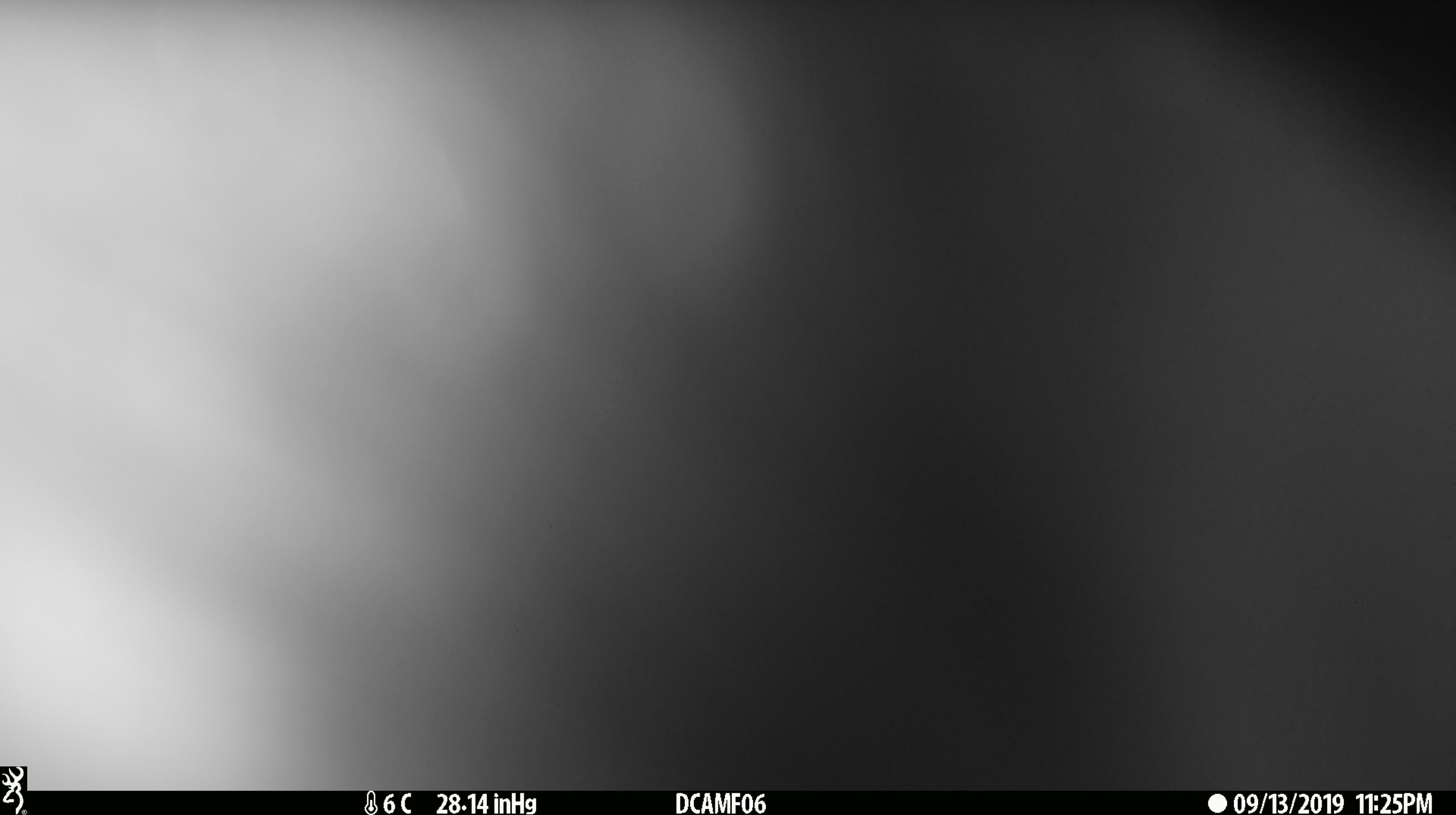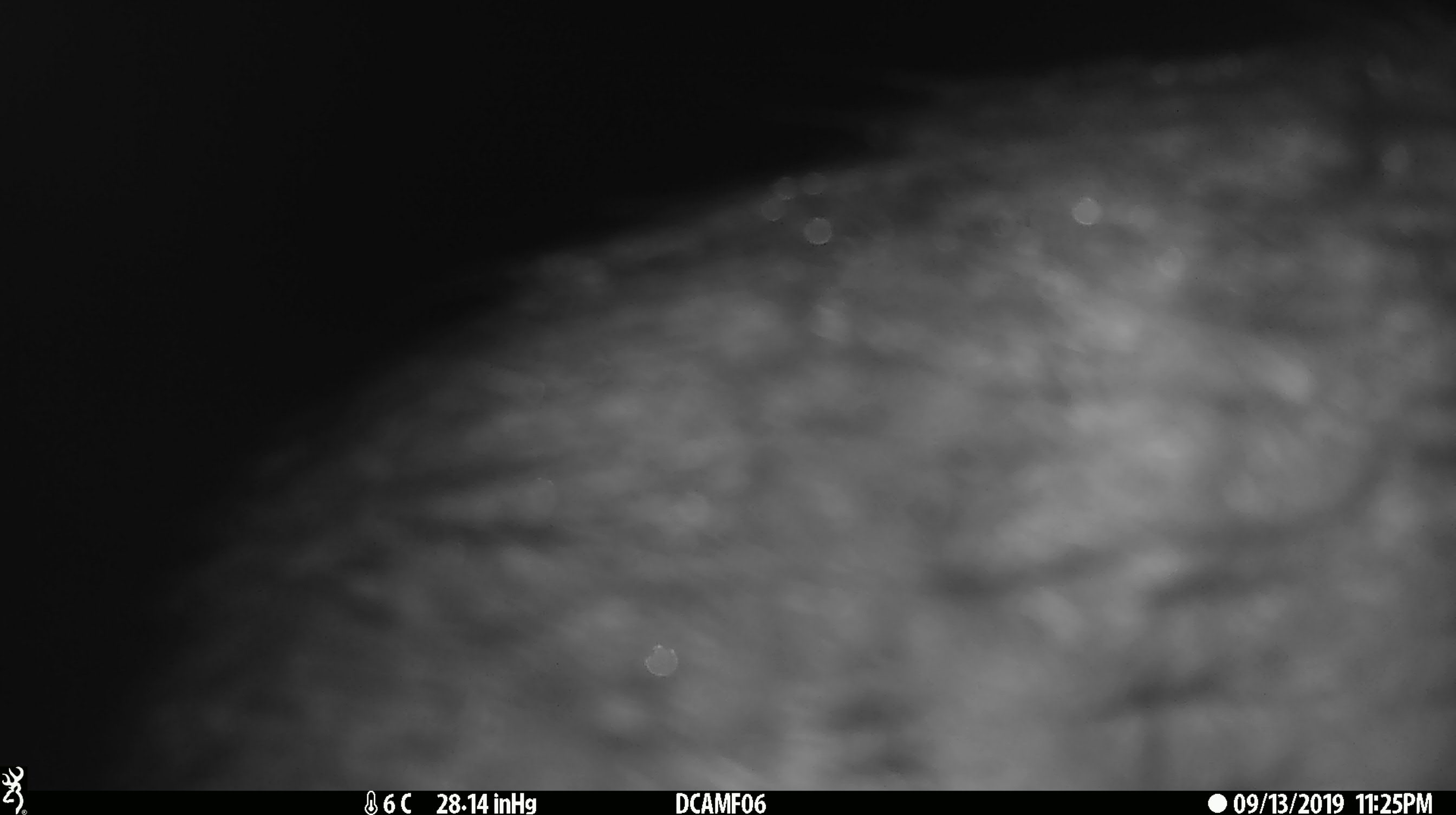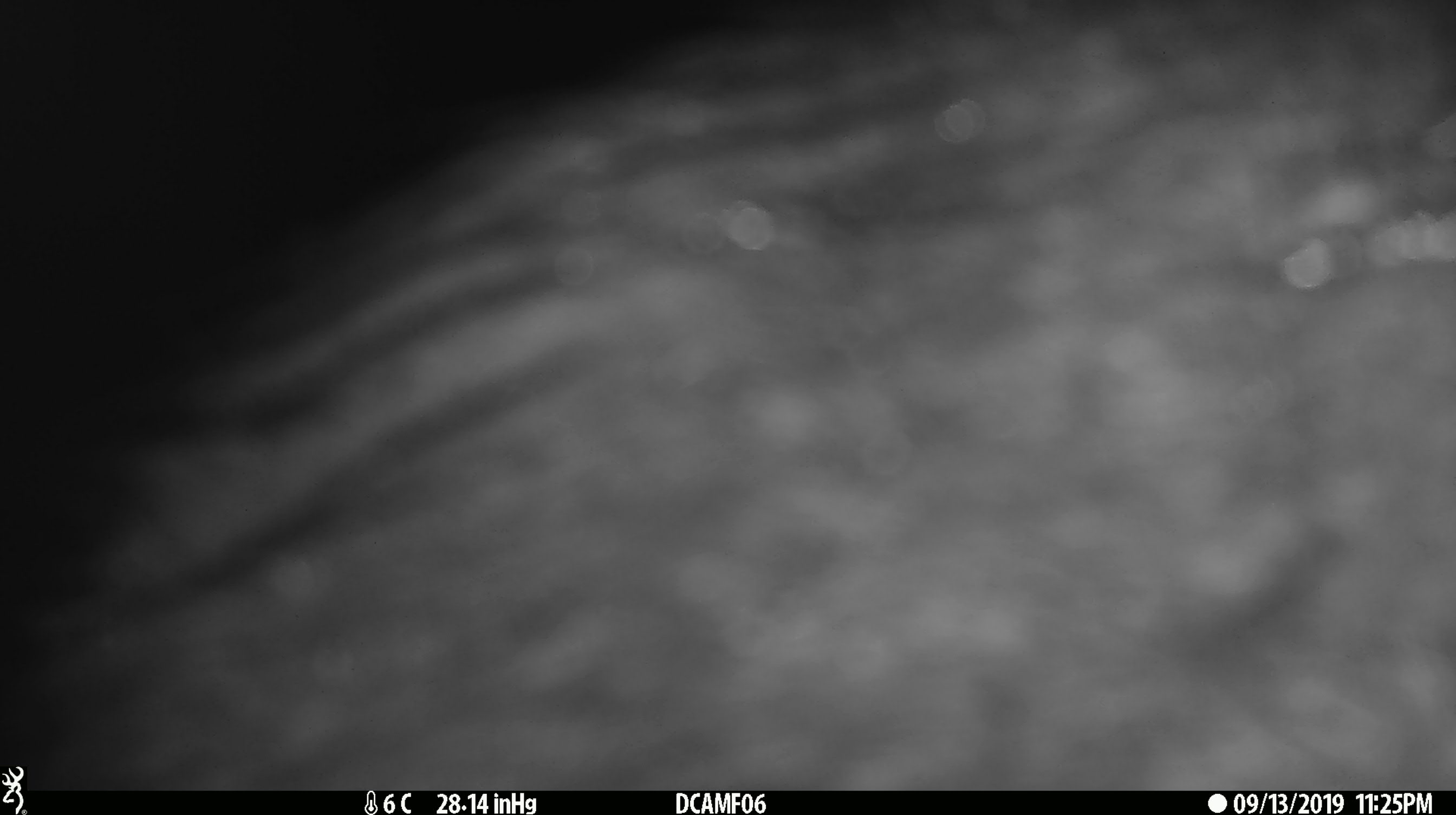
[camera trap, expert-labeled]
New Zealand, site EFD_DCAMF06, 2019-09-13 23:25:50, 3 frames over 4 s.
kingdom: Animalia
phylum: Chordata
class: Mammalia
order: Diprotodontia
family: Phalangeridae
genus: Trichosurus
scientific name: Trichosurus vulpecula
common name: common brushtail possum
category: possum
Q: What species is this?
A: Possum (common brushtail possum) (Trichosurus vulpecula).